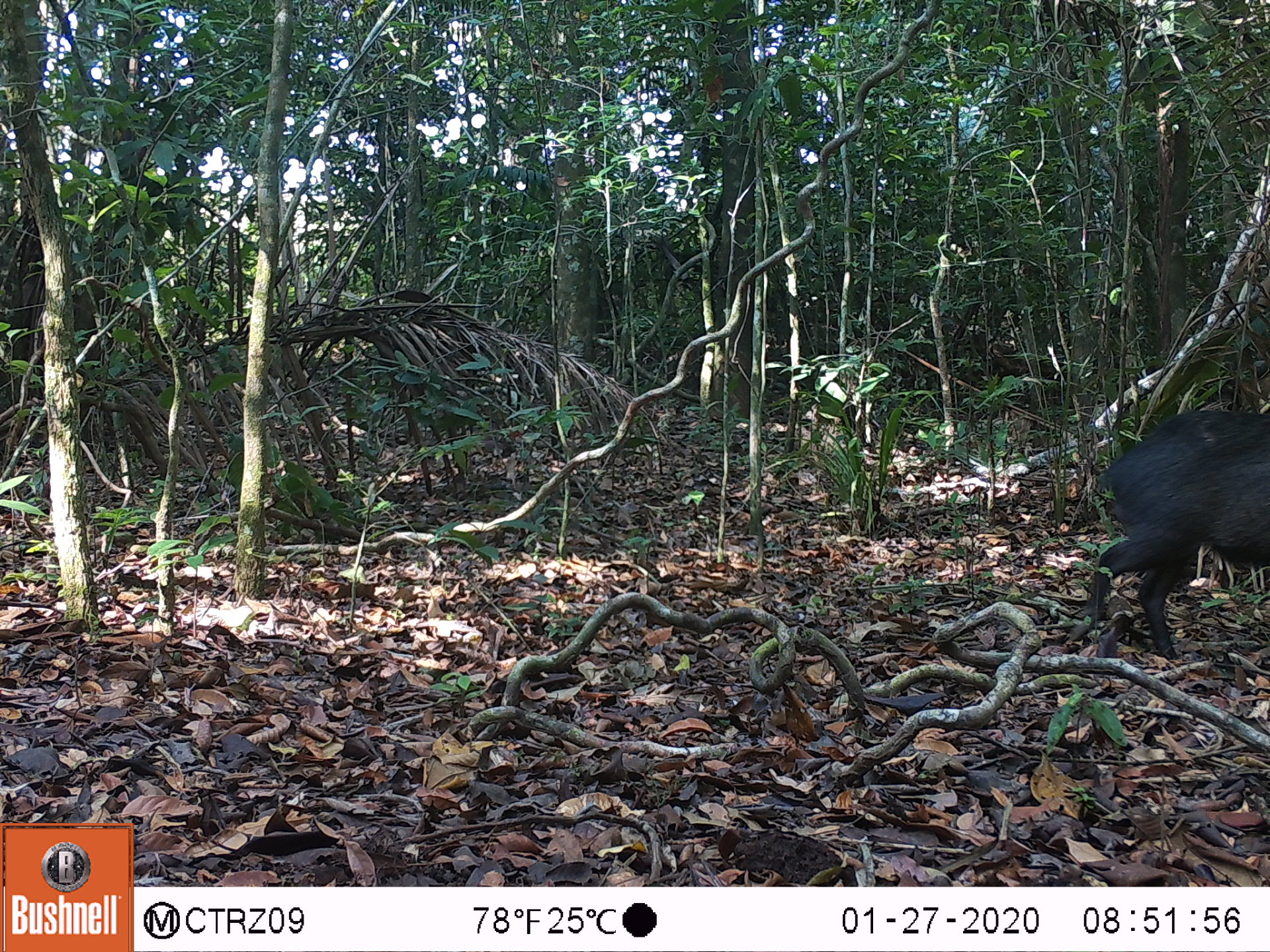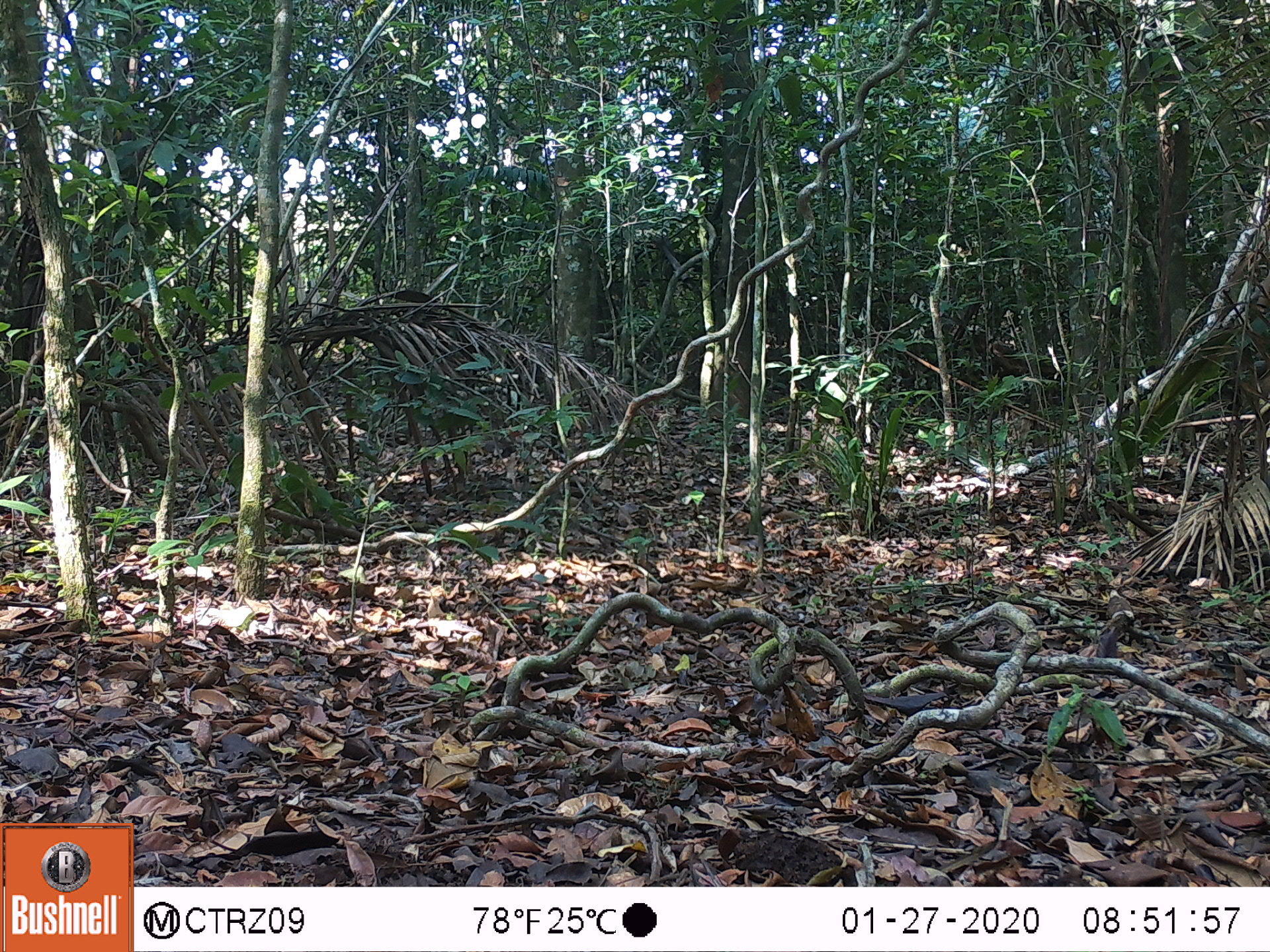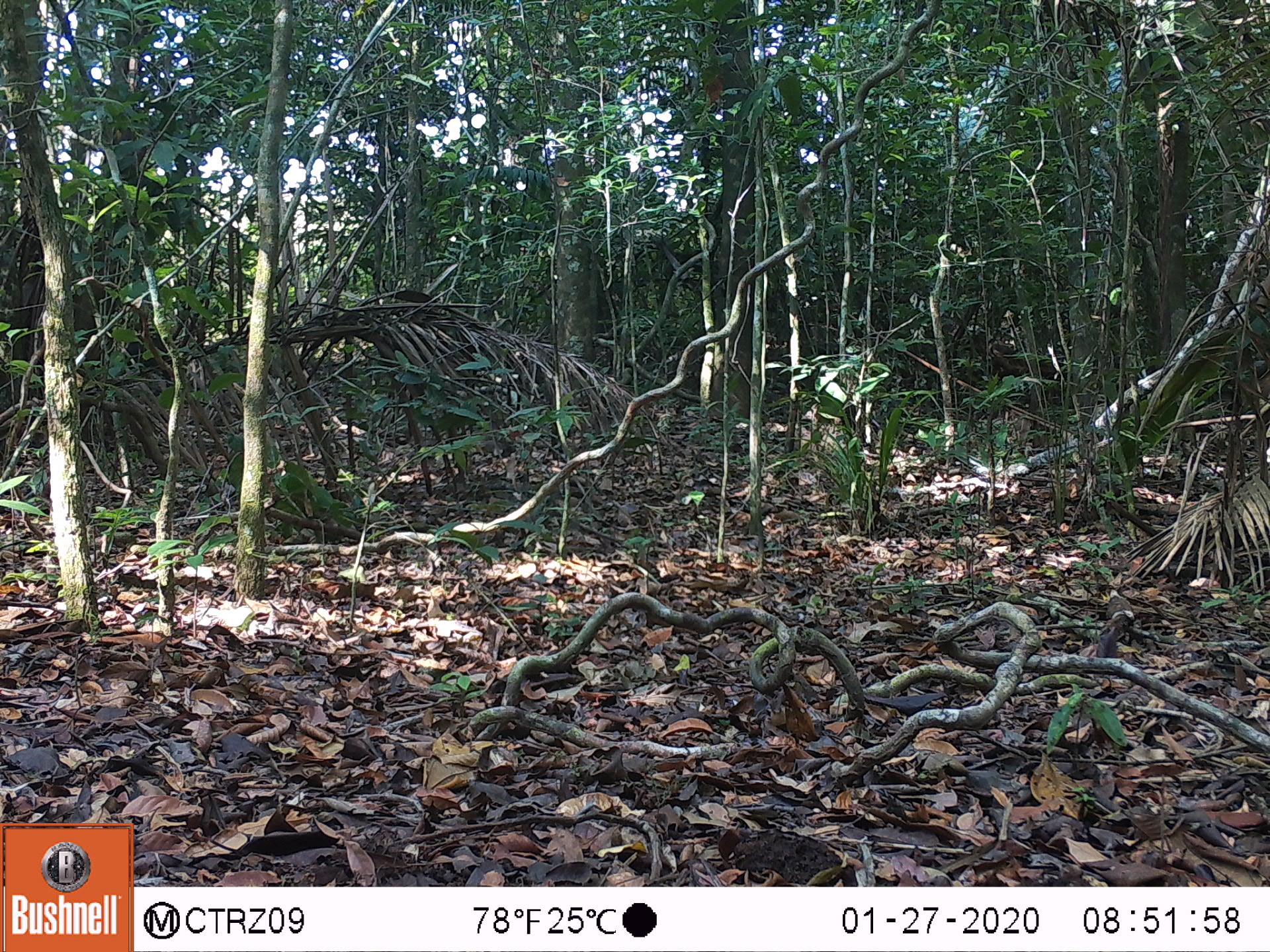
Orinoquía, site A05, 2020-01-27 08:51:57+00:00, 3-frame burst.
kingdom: Animalia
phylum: Chordata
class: Mammalia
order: Artiodactyla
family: Tayassuidae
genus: Pecari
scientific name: Pecari tajacu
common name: collared peccary